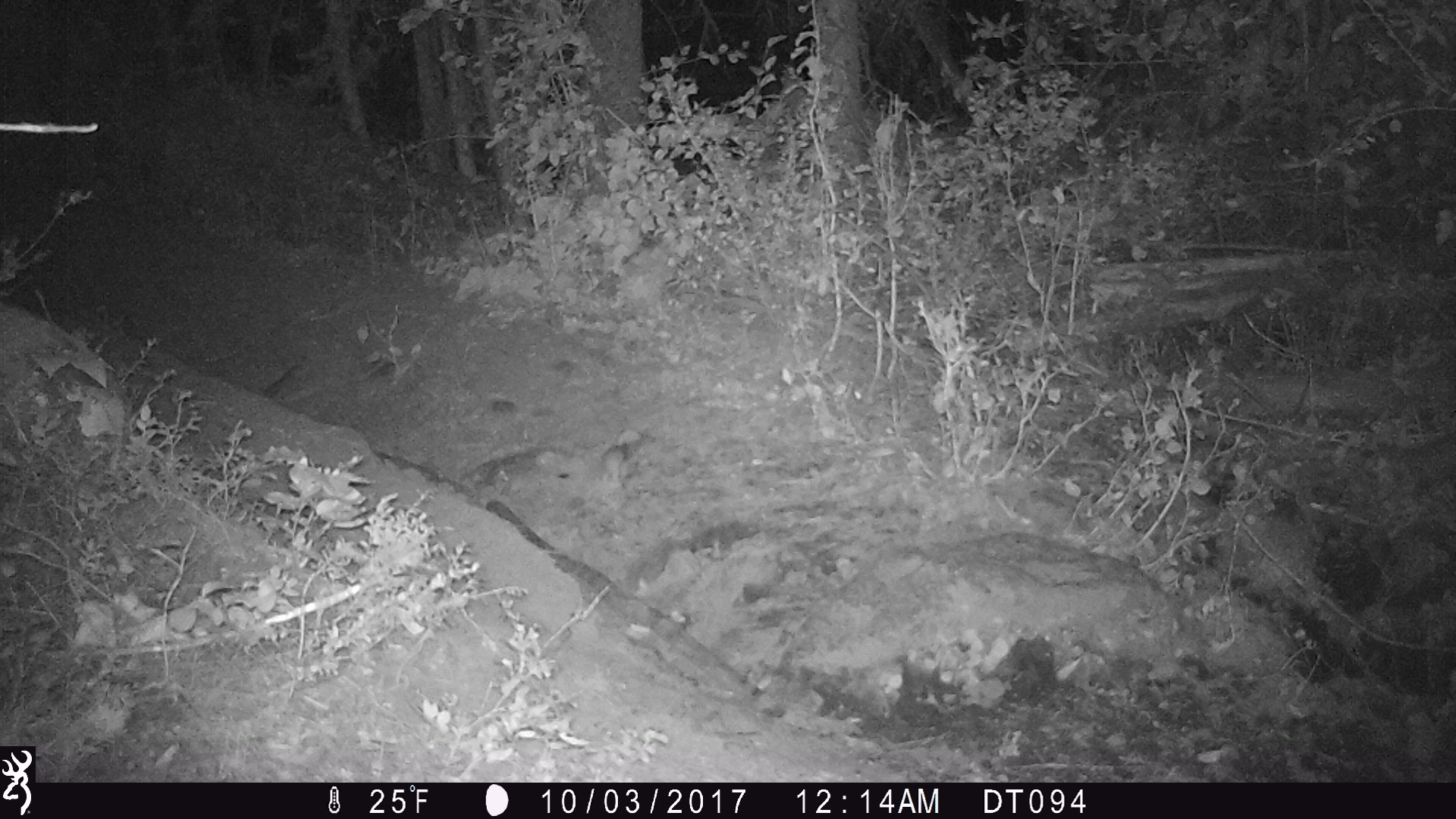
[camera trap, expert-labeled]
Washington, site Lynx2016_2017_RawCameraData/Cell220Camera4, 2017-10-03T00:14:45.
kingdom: Animalia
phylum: Chordata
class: Mammalia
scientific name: Mammalia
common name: small mammal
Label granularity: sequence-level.